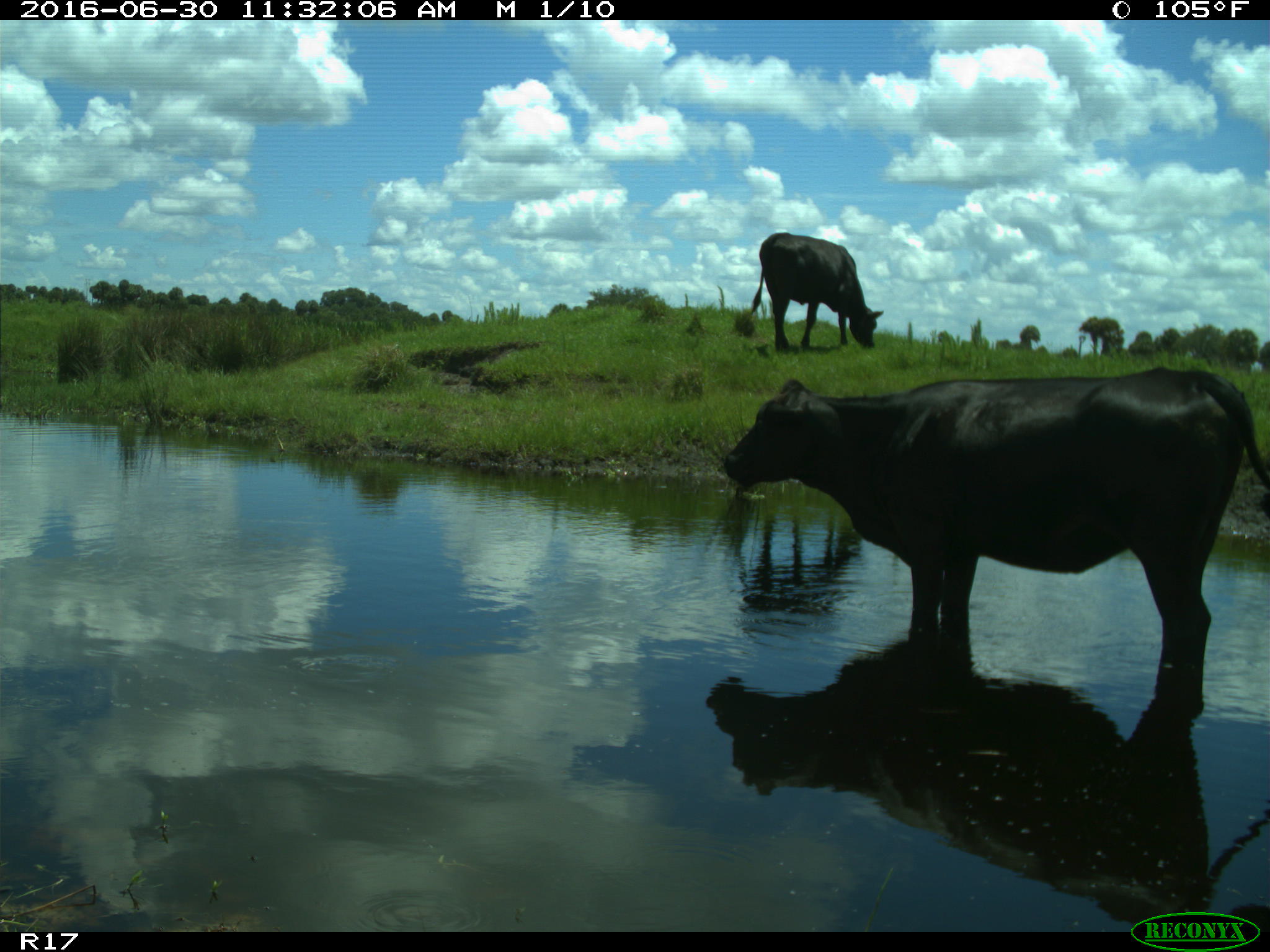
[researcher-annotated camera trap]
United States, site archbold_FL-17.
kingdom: Animalia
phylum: Chordata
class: Mammalia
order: Artiodactyla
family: Bovidae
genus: Bos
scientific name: Bos taurus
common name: domestic cow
Bos taurus (domestic cow).